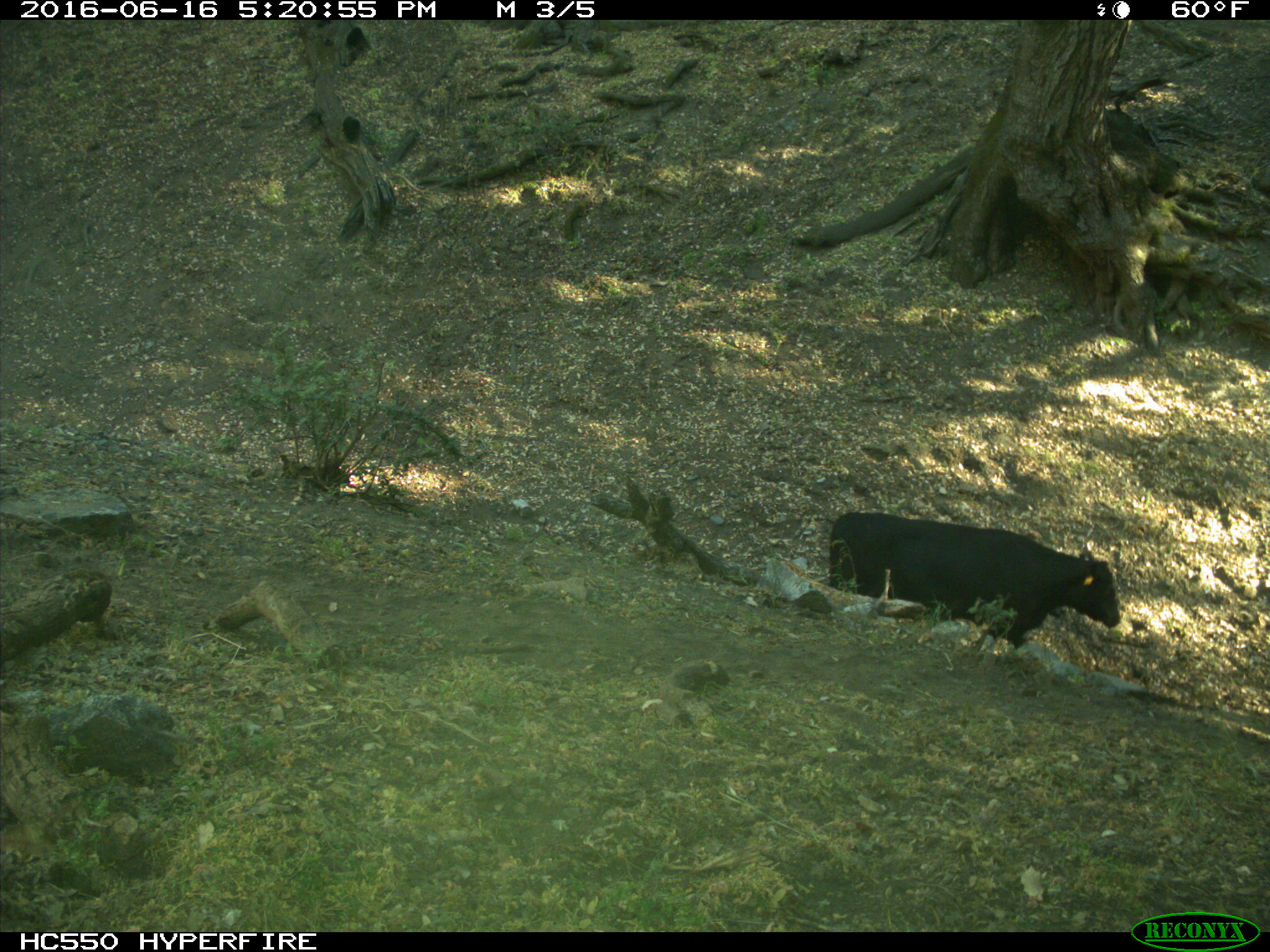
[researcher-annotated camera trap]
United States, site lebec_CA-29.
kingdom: Animalia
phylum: Chordata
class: Mammalia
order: Artiodactyla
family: Bovidae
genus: Bos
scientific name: Bos taurus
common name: domestic cow